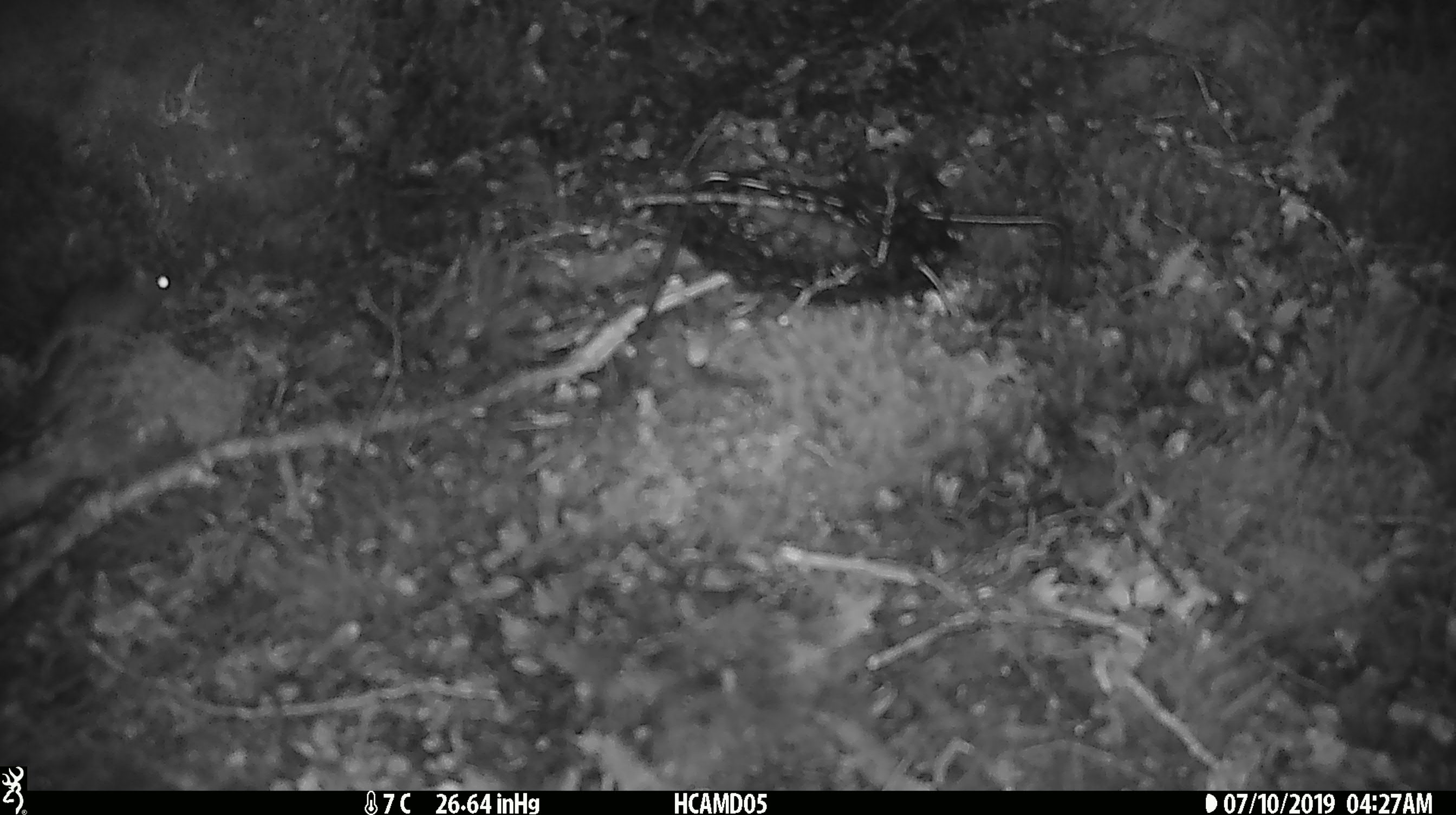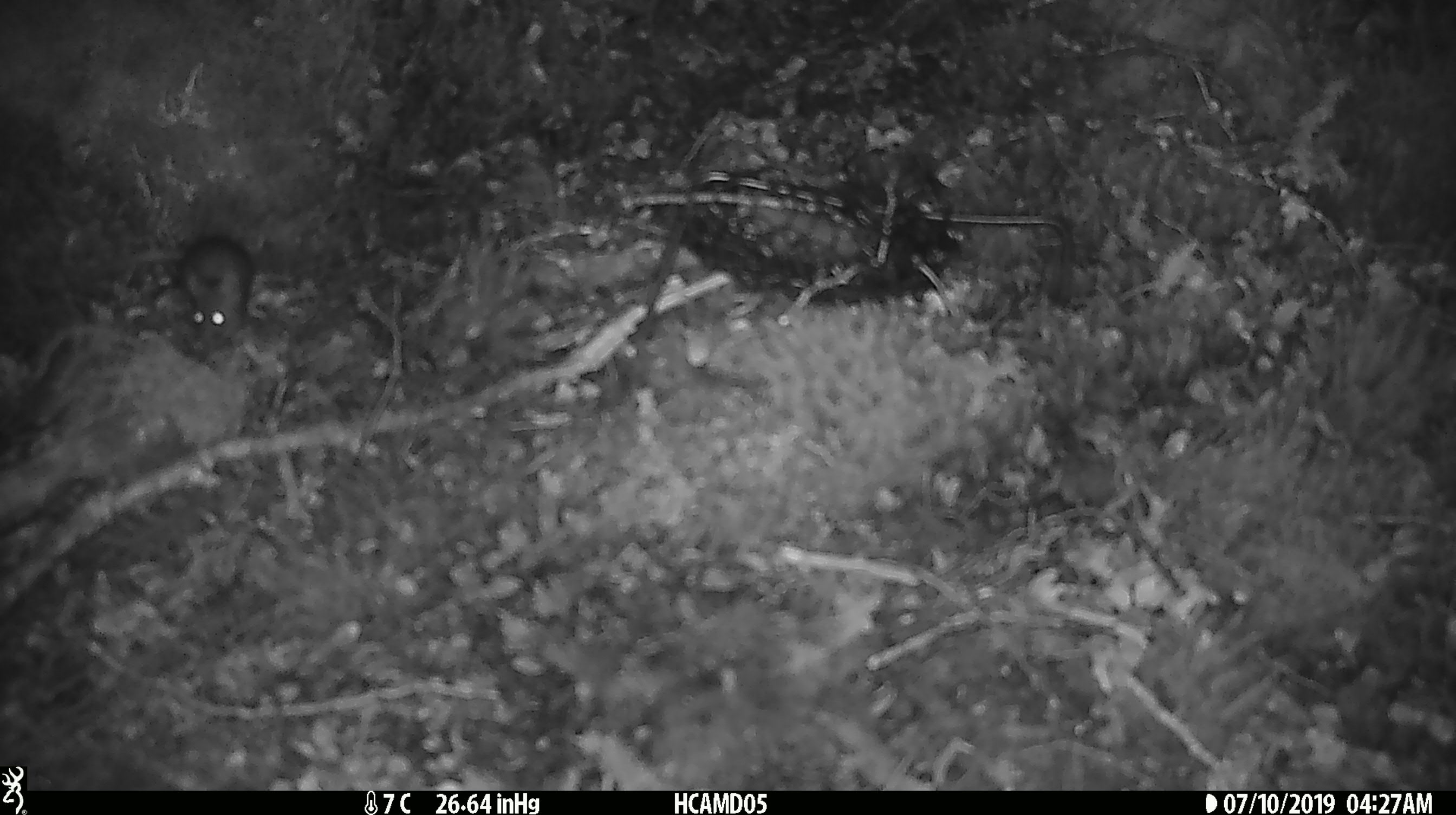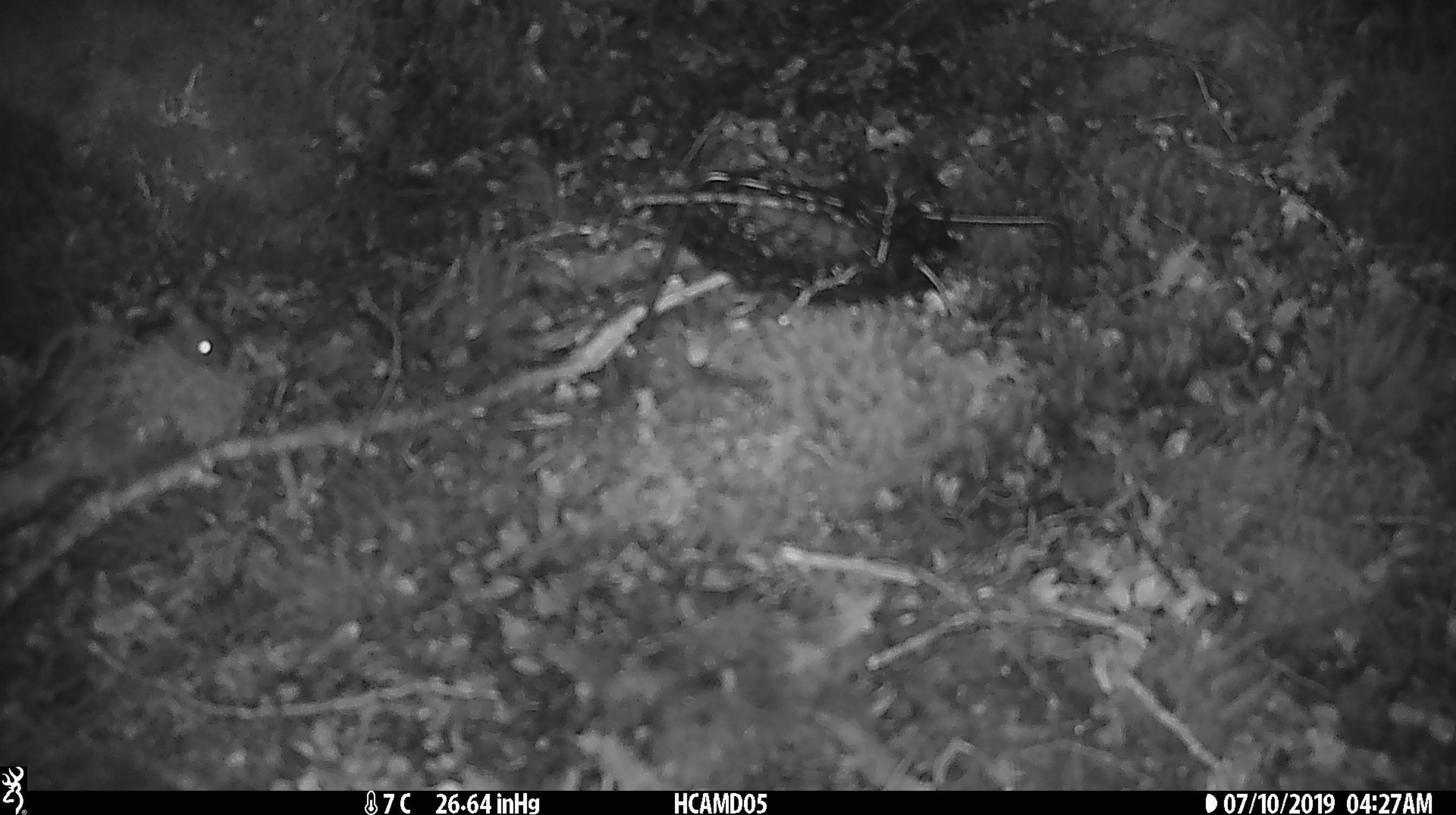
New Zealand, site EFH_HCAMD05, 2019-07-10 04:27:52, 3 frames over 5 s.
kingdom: Animalia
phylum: Chordata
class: Mammalia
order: Rodentia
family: Muridae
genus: Mus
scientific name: Mus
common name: mouse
Mouse (Mus).